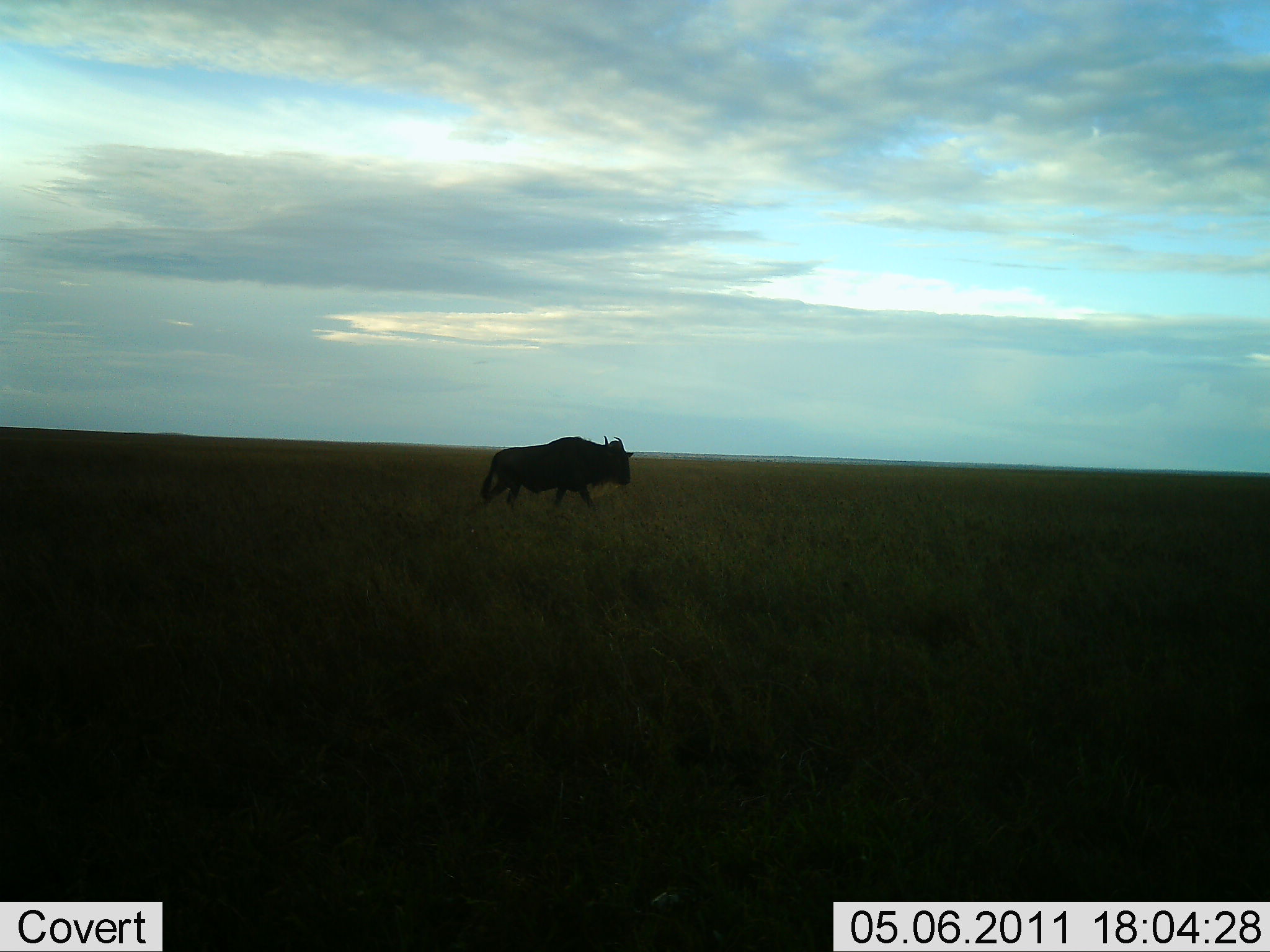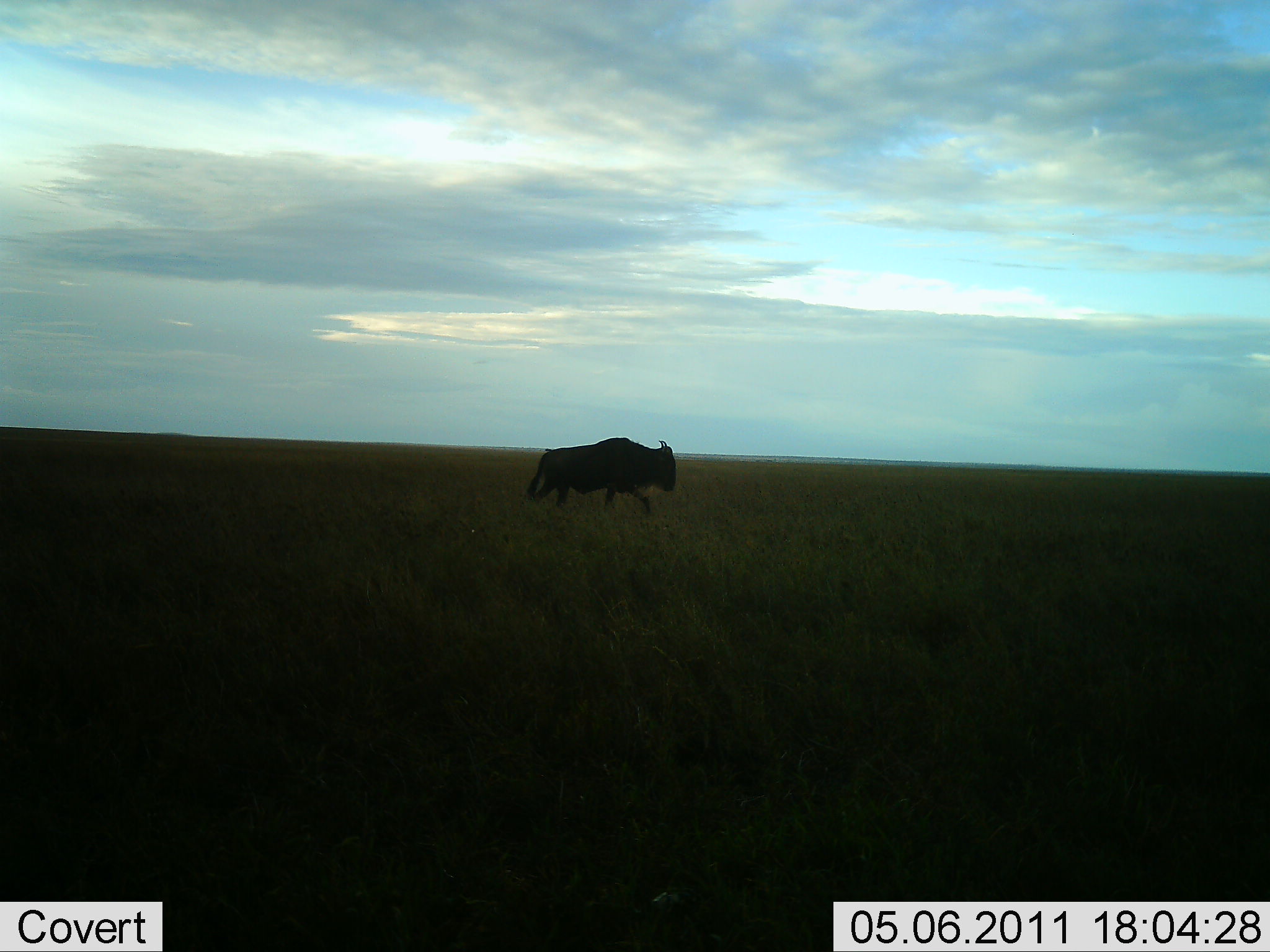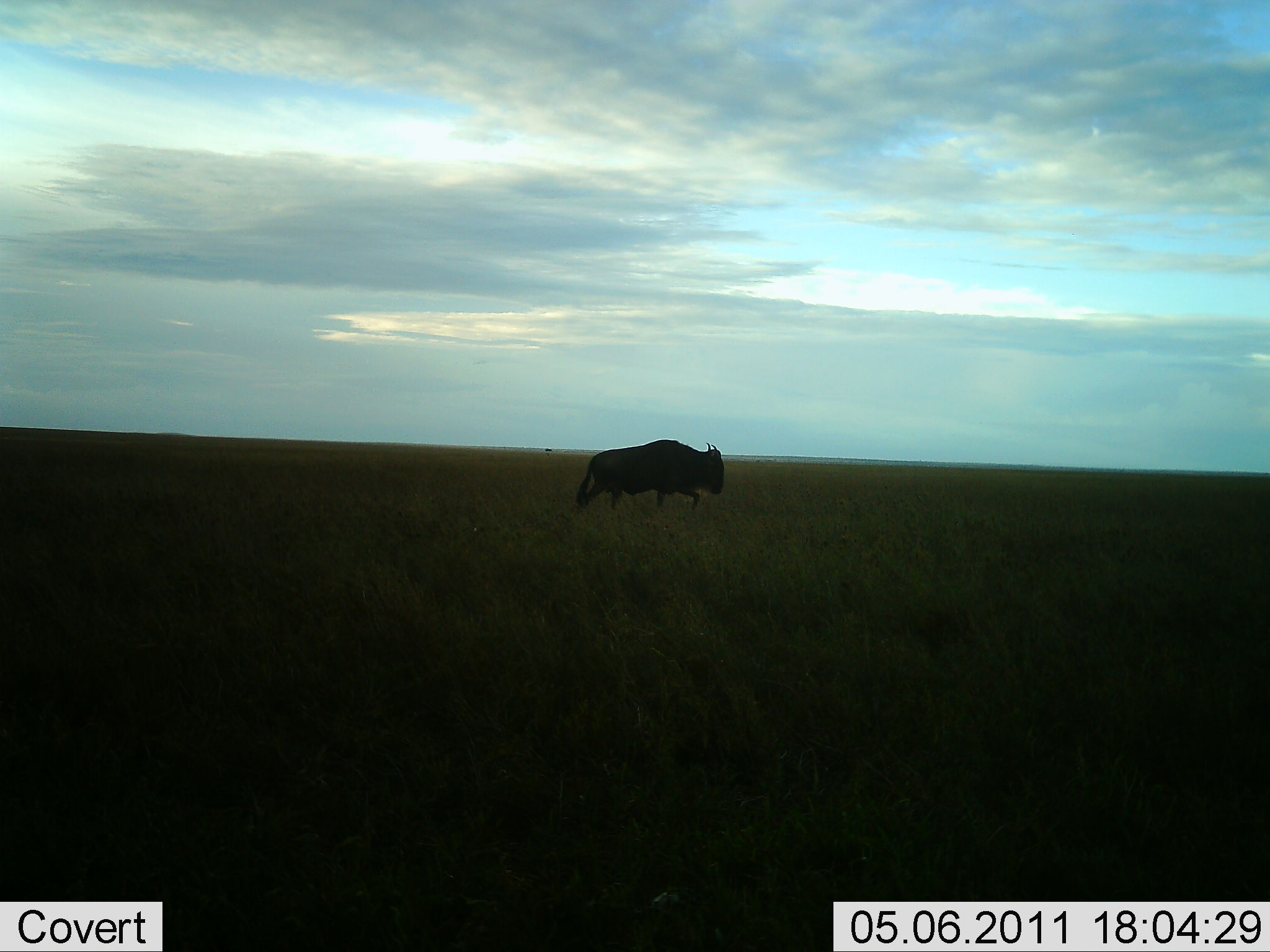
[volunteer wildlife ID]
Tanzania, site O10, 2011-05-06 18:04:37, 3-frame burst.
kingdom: Animalia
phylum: Chordata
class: Mammalia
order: Artiodactyla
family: Bovidae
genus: Connochaetes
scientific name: Connochaetes taurinus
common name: blue wildebeest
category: wildebeest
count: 1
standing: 0%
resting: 0%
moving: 100%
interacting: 0%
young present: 0%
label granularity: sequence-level